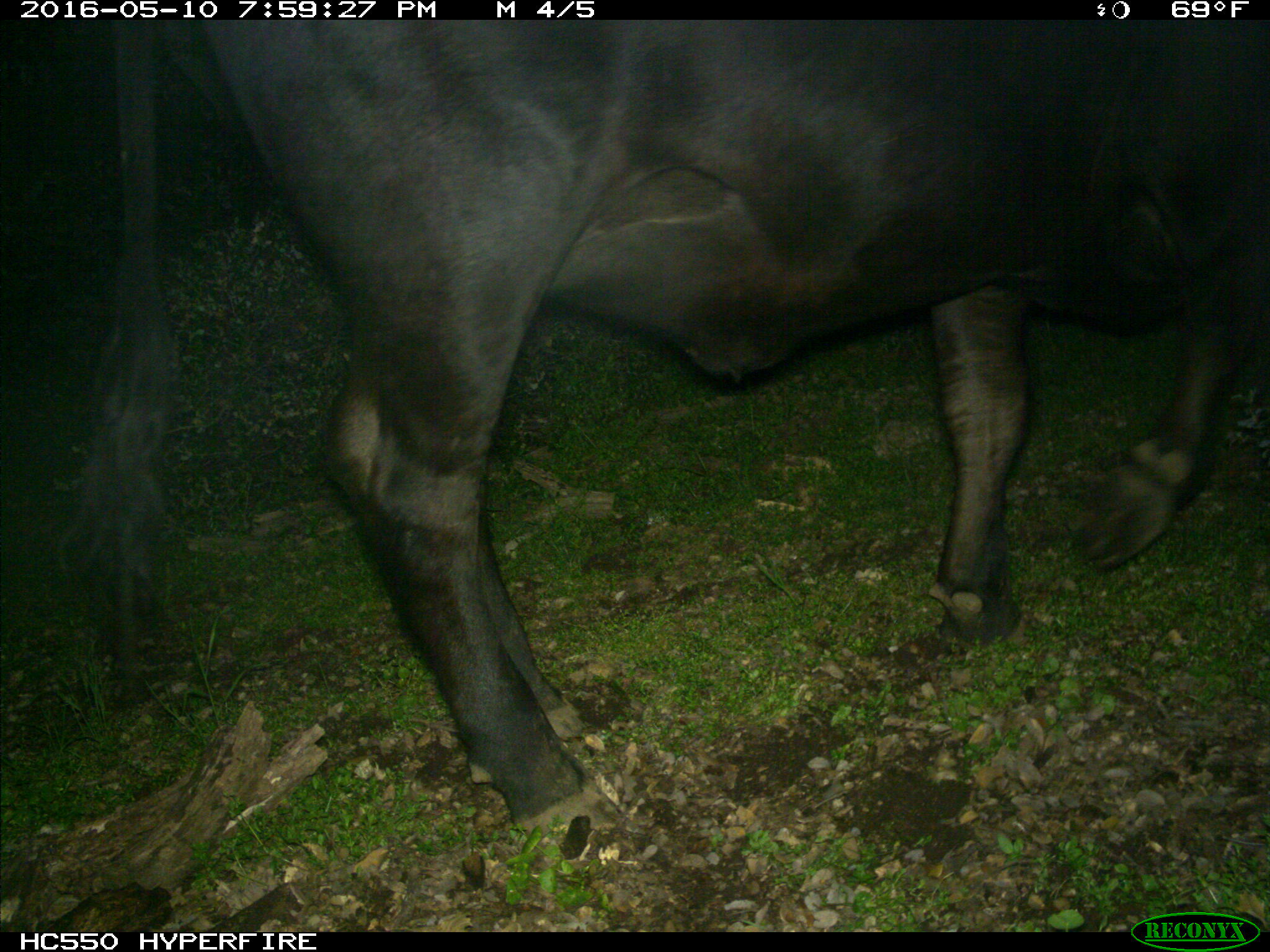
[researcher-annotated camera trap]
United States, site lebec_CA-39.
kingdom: Animalia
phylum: Chordata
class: Mammalia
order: Artiodactyla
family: Bovidae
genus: Bos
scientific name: Bos taurus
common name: domestic cow